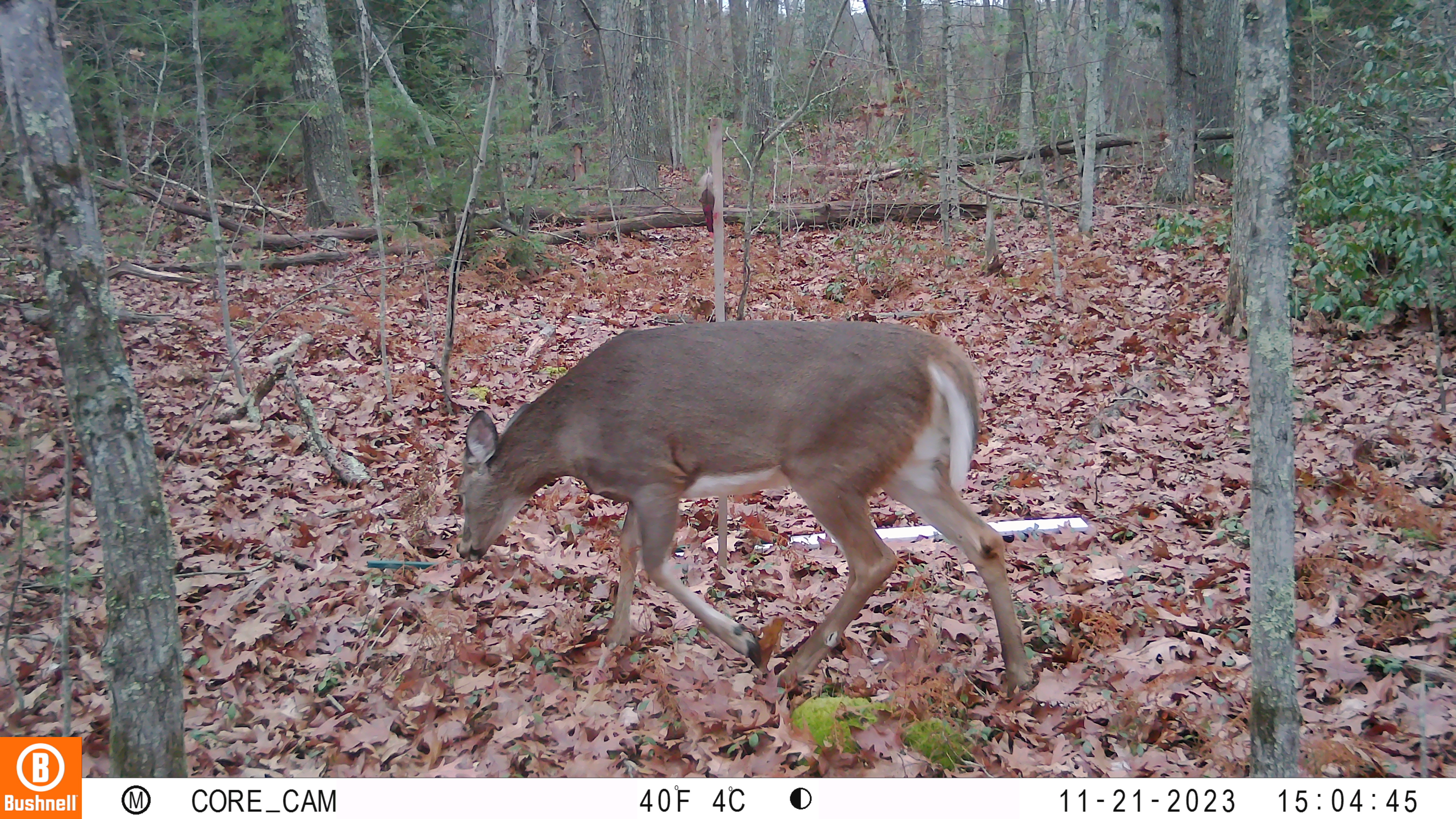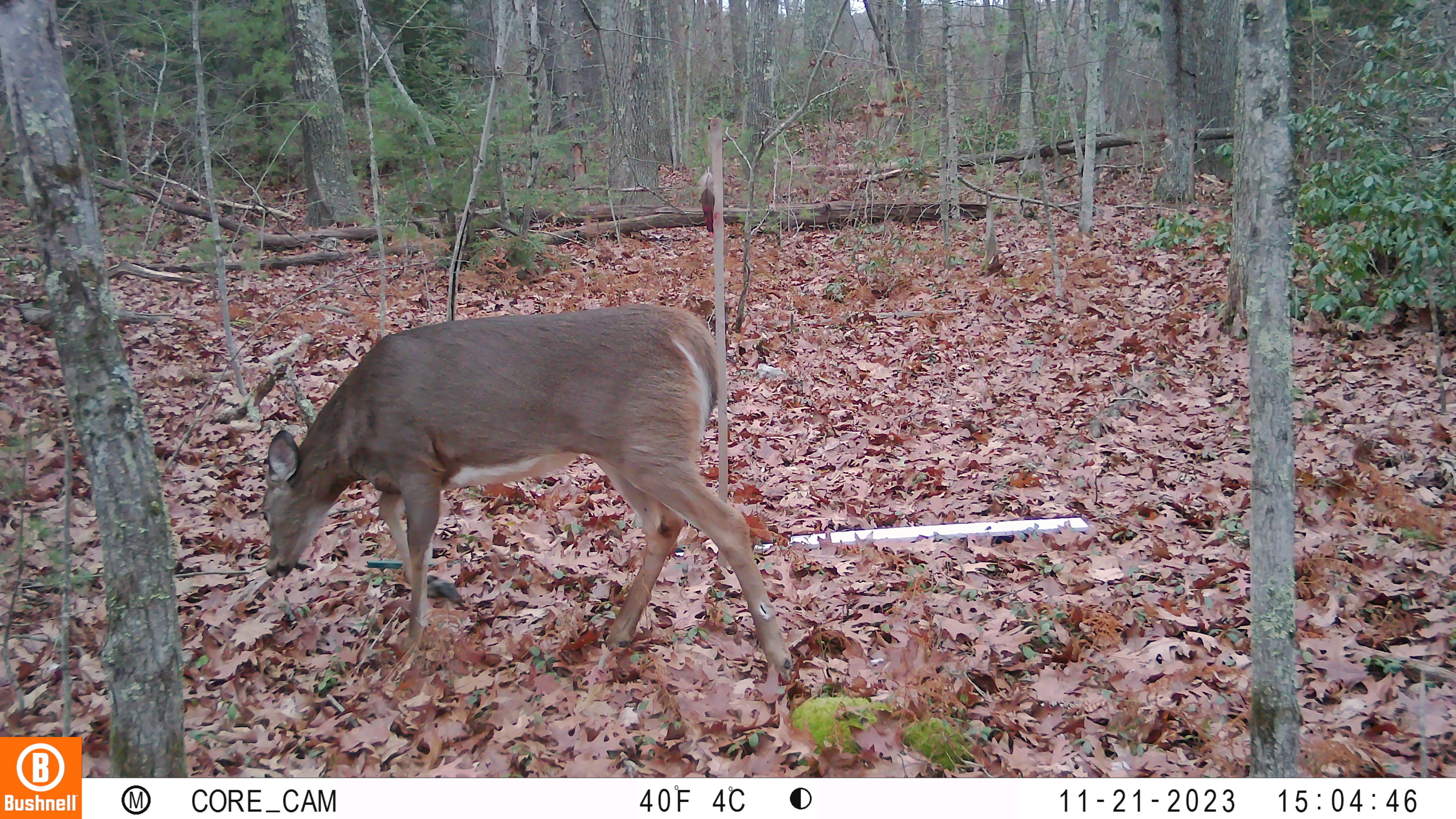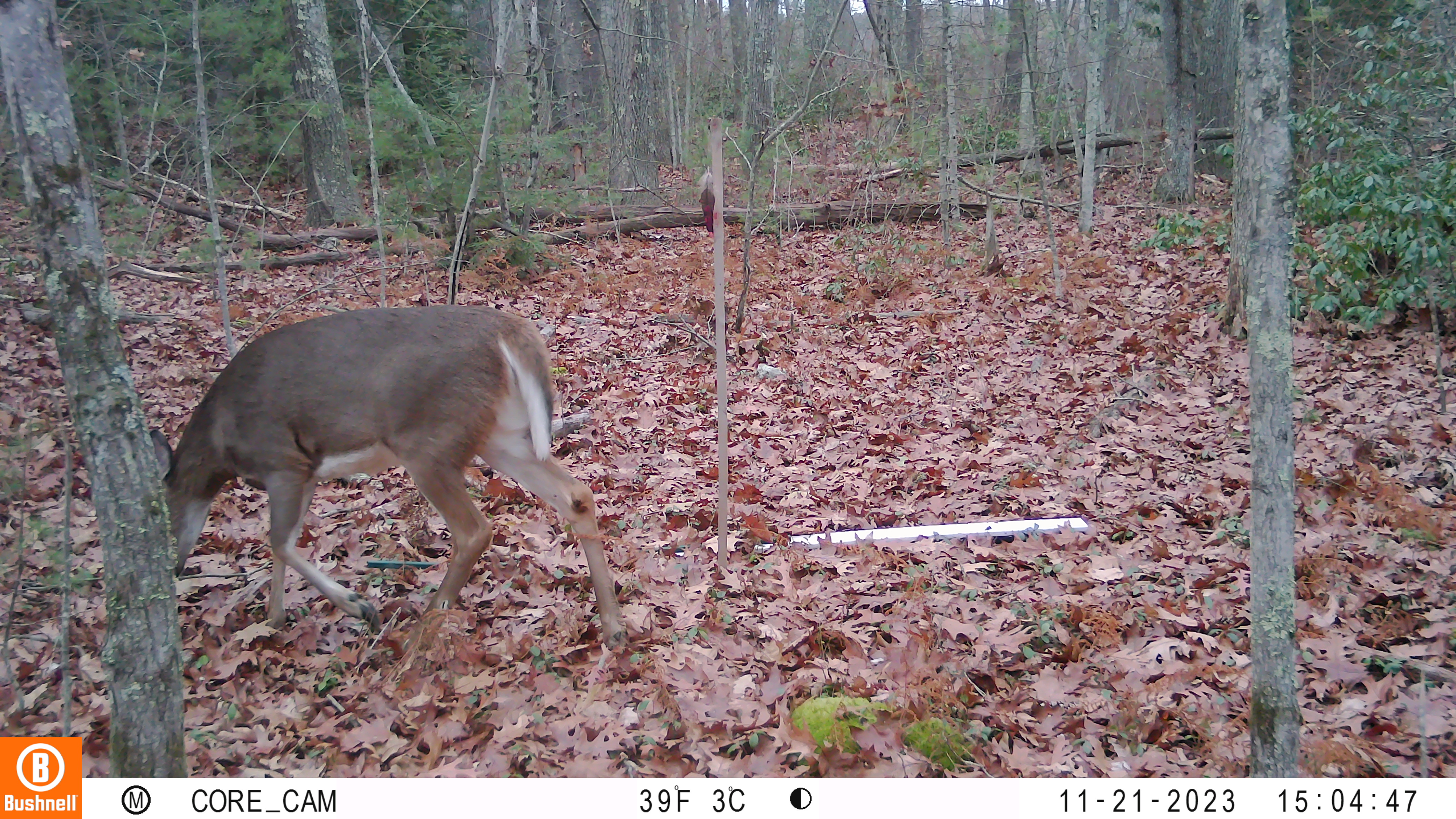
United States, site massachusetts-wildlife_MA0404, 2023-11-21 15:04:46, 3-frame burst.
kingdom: Animalia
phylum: Chordata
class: Mammalia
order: Artiodactyla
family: Cervidae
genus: Odocoileus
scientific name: Odocoileus virginianus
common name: white-tailed deer